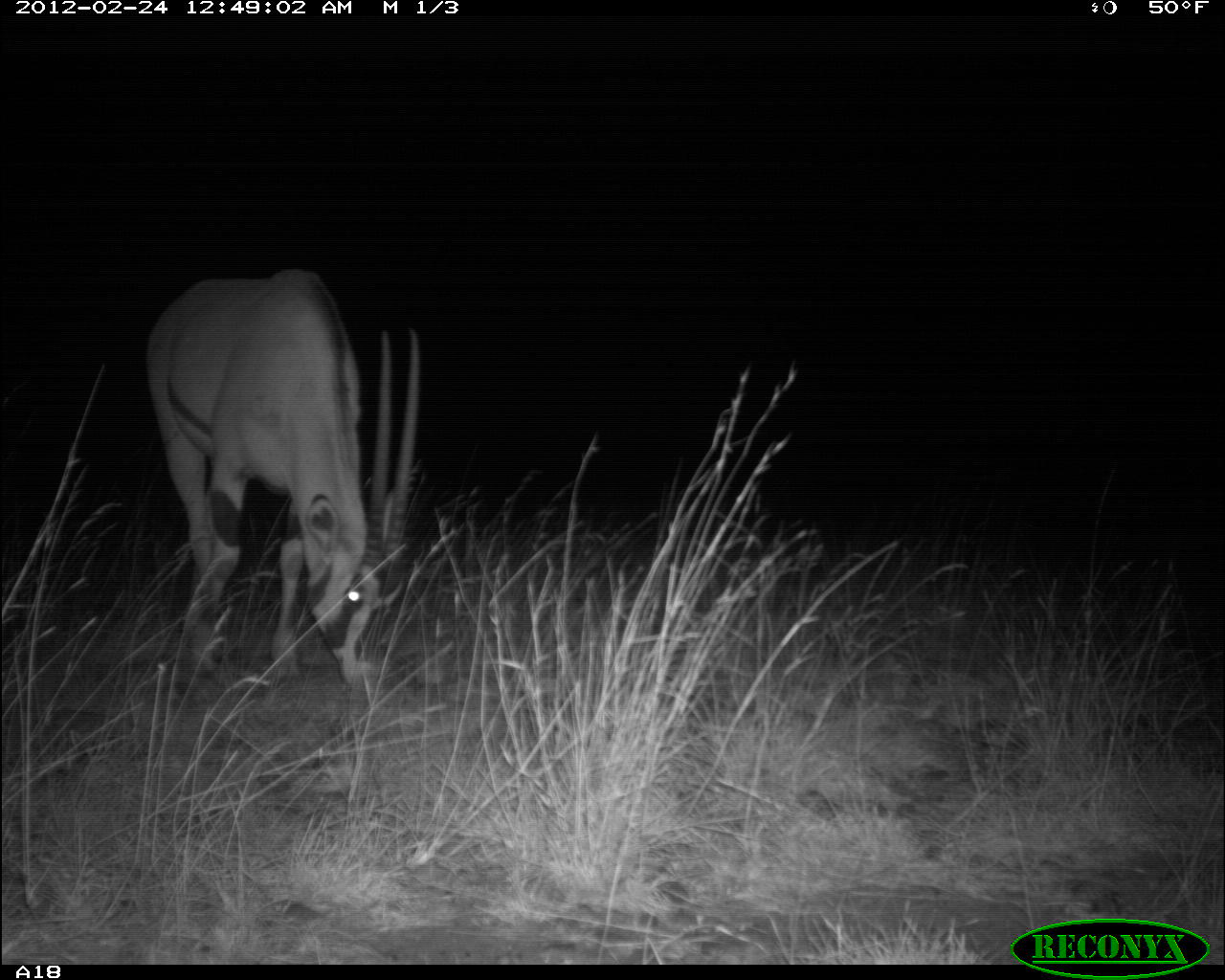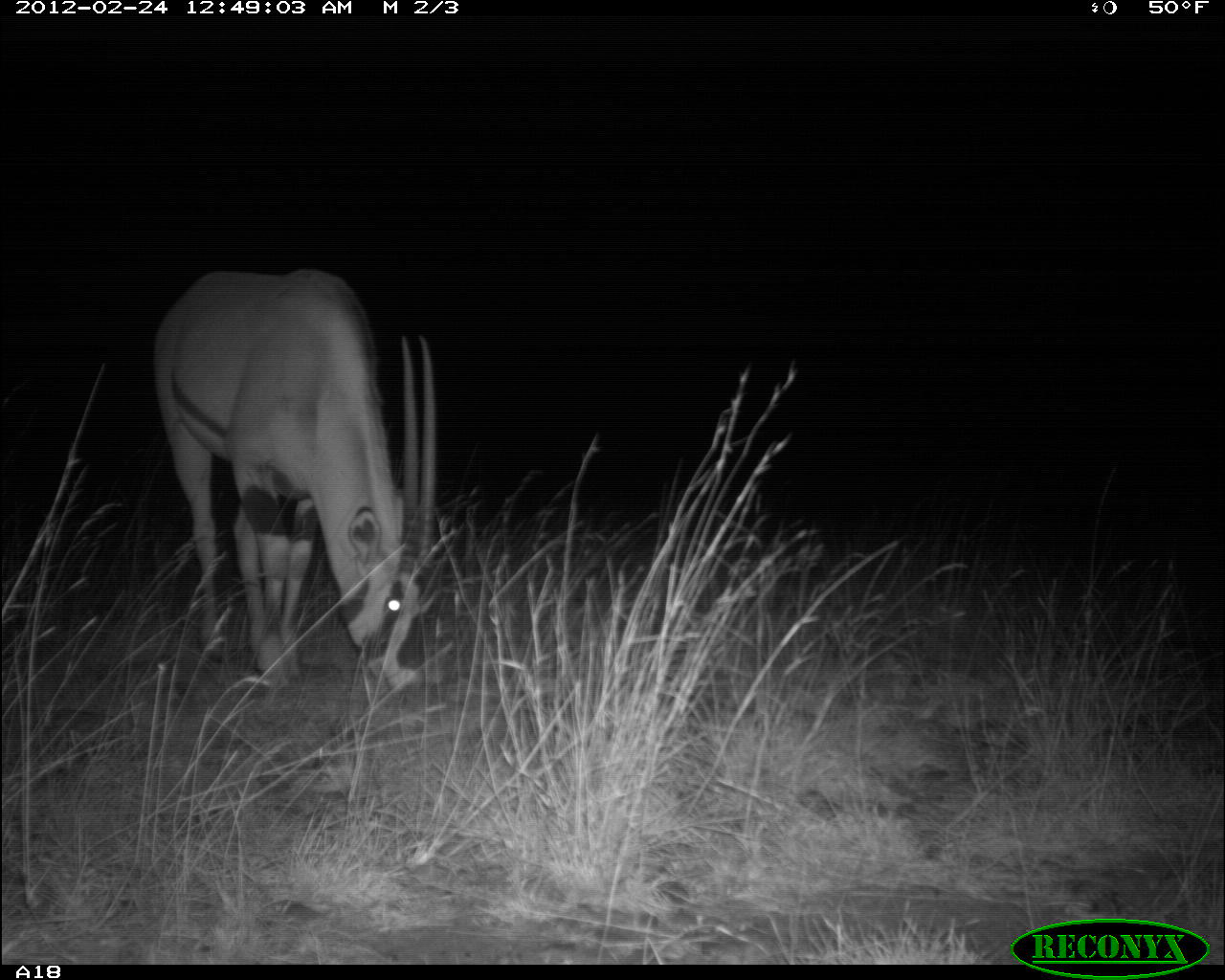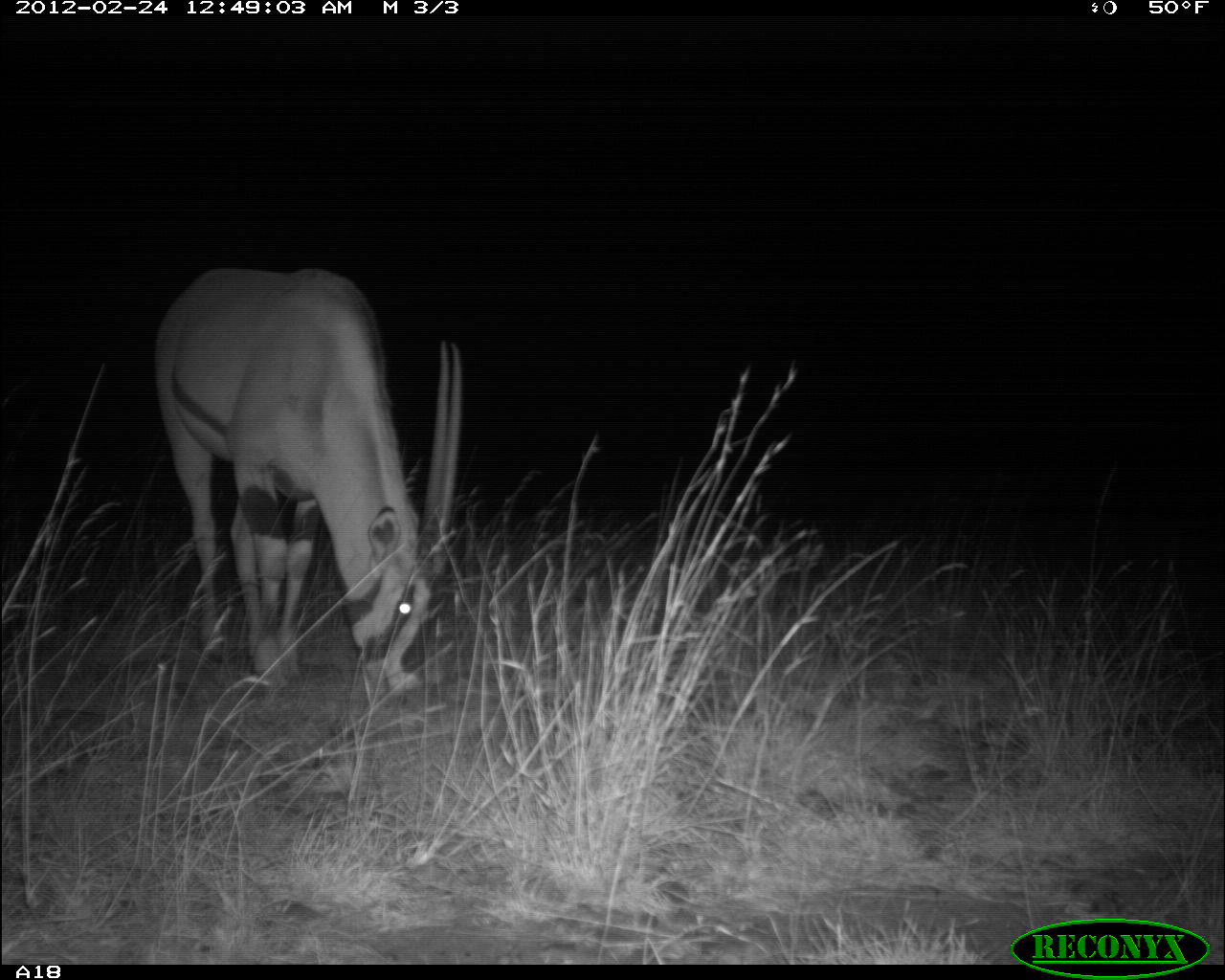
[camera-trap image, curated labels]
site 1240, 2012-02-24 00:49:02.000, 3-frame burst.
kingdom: Animalia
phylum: Chordata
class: Mammalia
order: Artiodactyla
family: Bovidae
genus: Oryx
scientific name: Oryx beisa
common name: east african oryx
Oryx beisa (east african oryx), count 1.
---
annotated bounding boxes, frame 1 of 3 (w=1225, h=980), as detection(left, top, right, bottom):
oryx beisa: detection(141, 261, 421, 690)